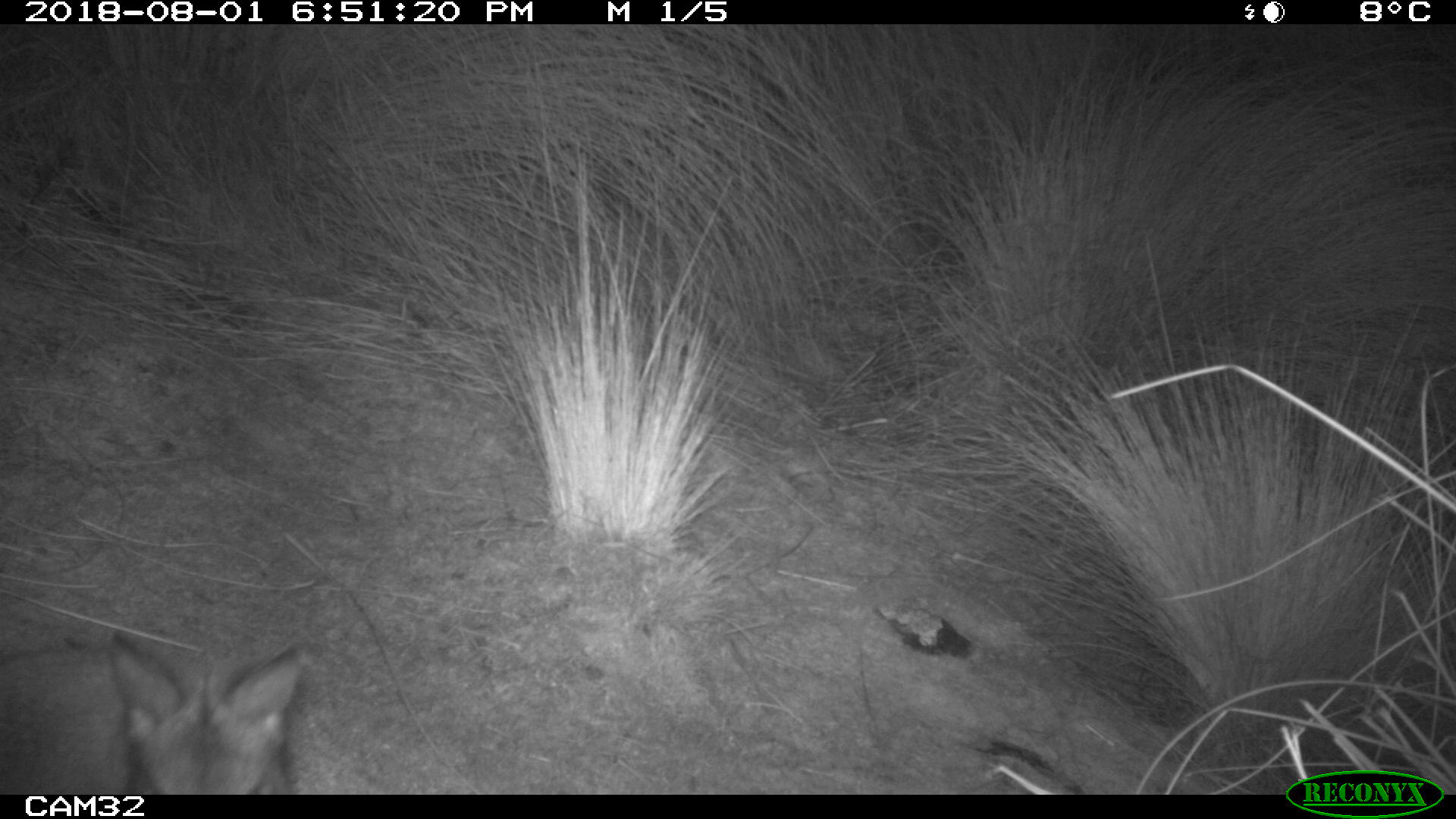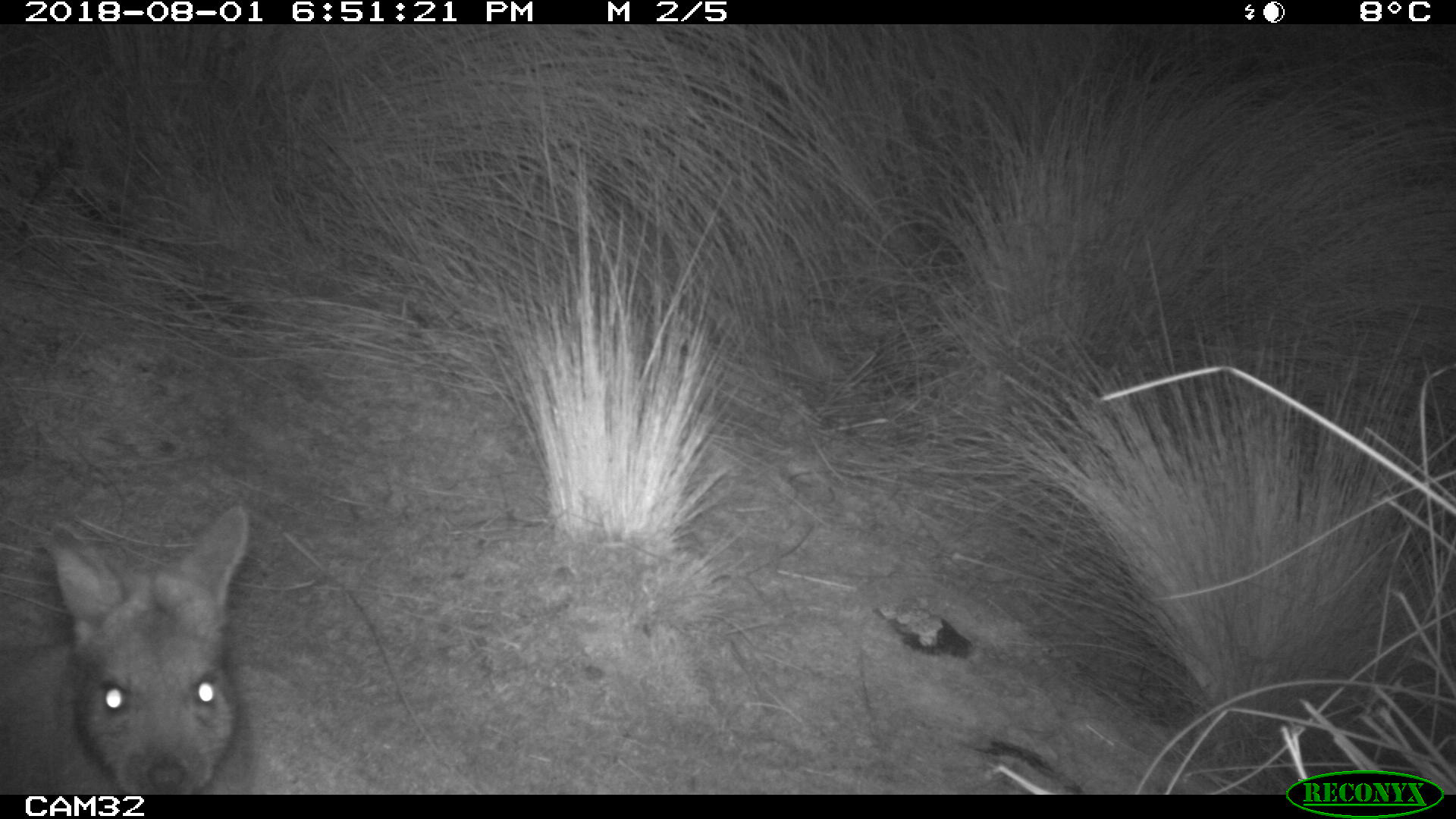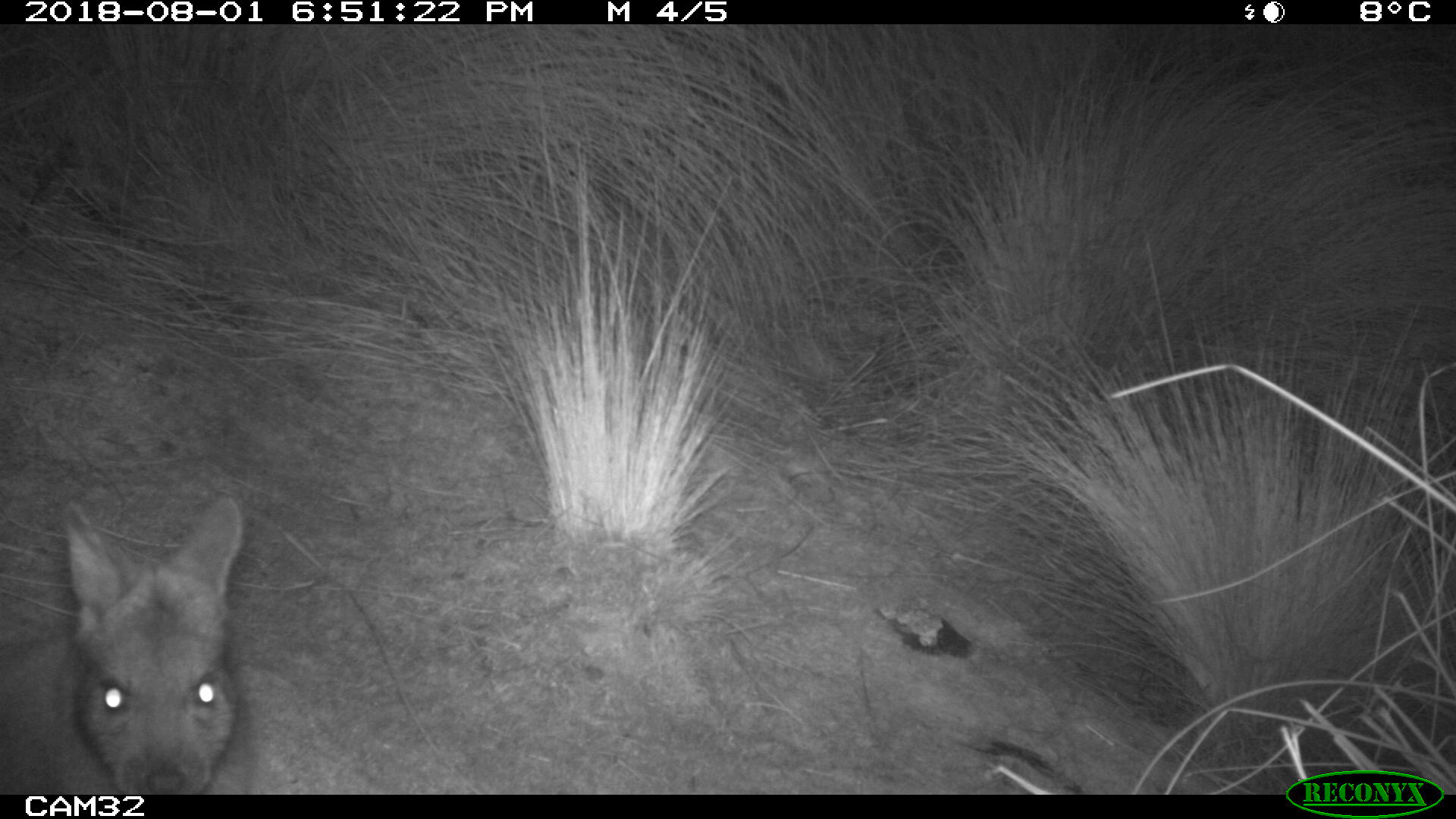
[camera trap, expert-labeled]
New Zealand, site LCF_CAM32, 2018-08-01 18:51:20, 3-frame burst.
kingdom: Animalia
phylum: Chordata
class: Mammalia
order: Diprotodontia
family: Macropodidae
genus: Notamacropus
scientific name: Notamacropus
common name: wallaby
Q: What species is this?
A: Wallaby (Notamacropus).